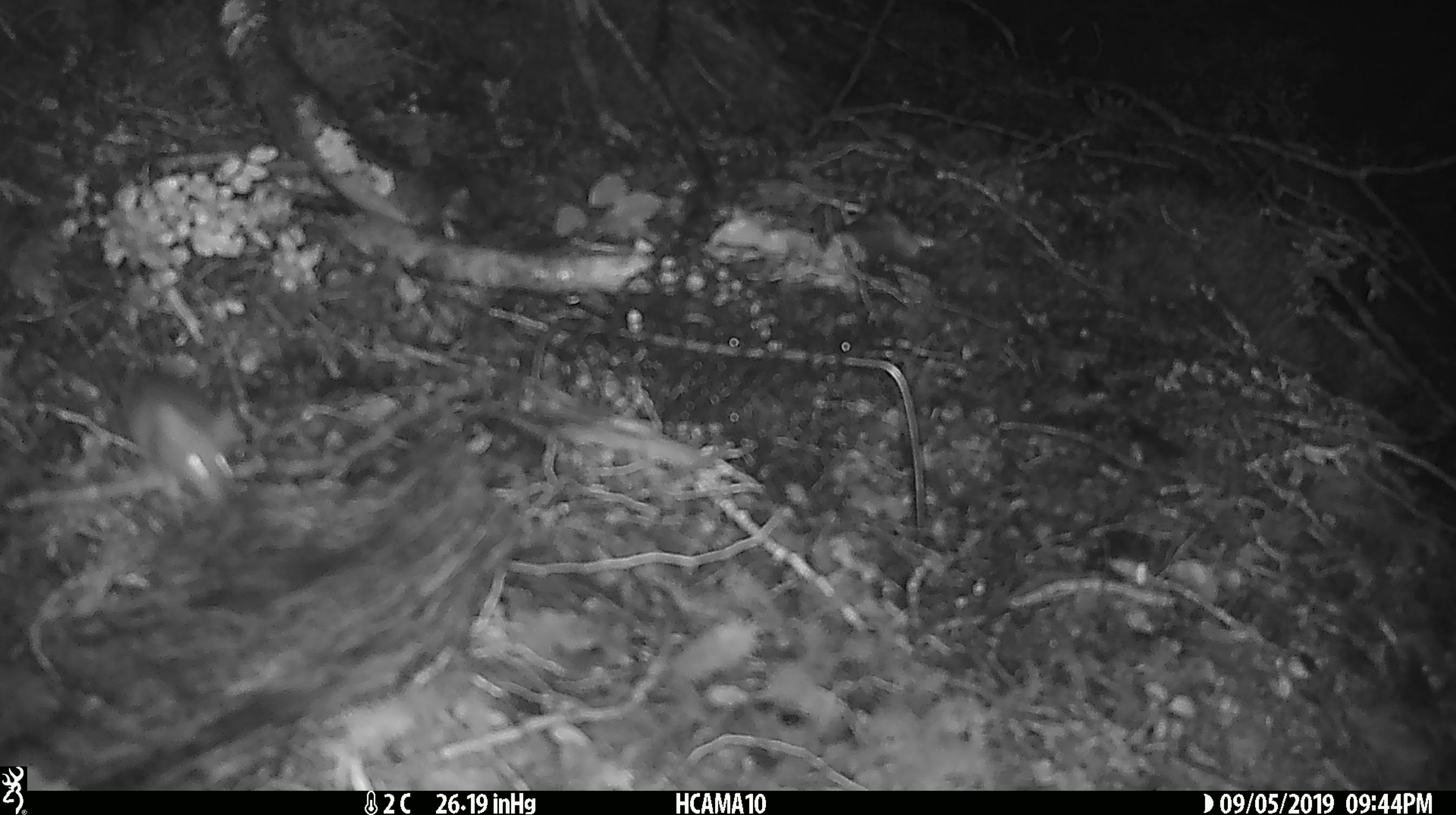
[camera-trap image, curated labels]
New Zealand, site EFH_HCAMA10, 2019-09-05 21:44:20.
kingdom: Animalia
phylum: Chordata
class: Mammalia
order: Rodentia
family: Muridae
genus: Mus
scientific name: Mus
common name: mouse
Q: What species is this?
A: Mouse (Mus).